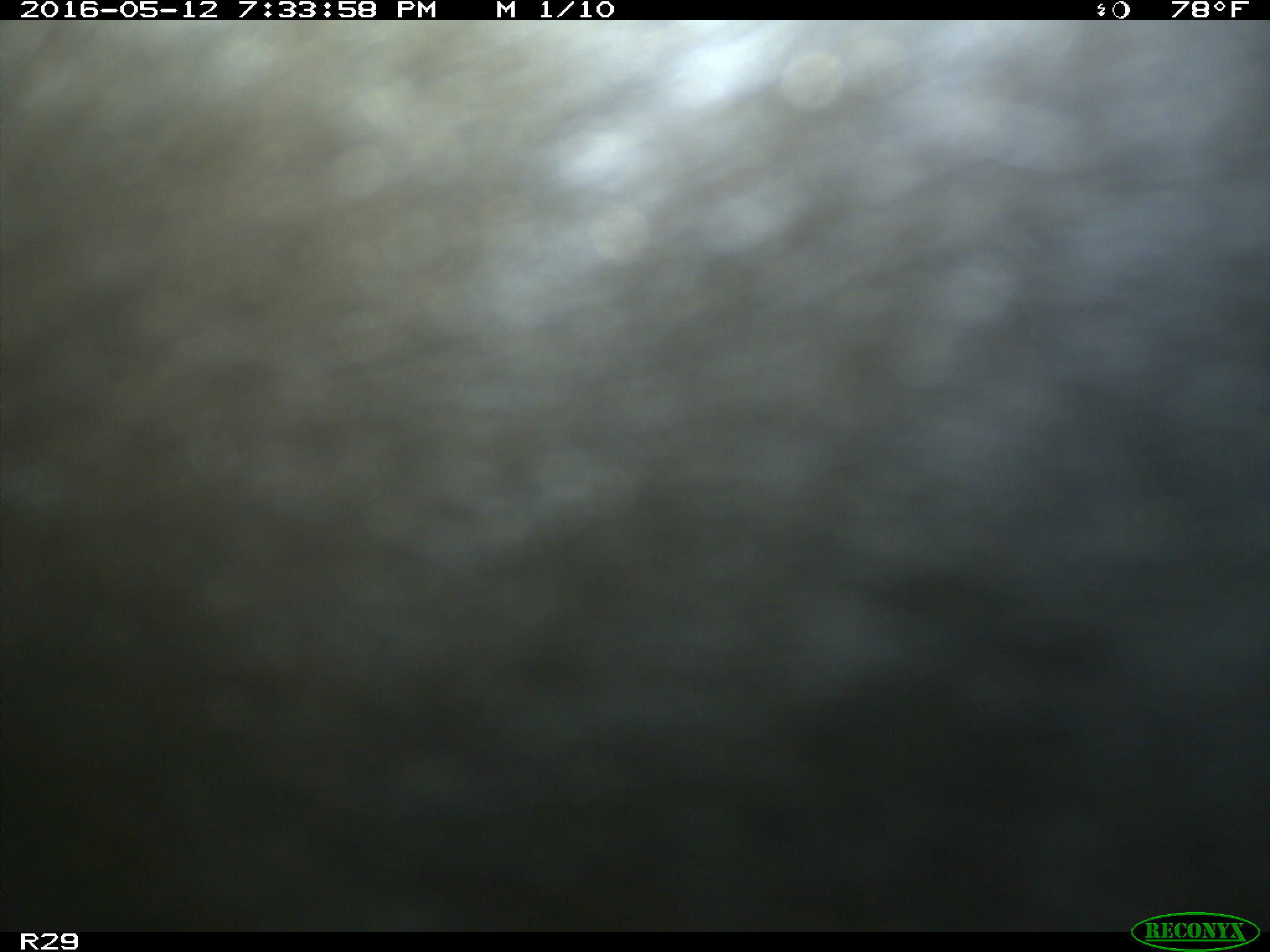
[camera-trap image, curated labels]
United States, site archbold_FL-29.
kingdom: Animalia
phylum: Chordata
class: Mammalia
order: Artiodactyla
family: Bovidae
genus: Bos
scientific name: Bos taurus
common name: domestic cow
Bos taurus (domestic cow).